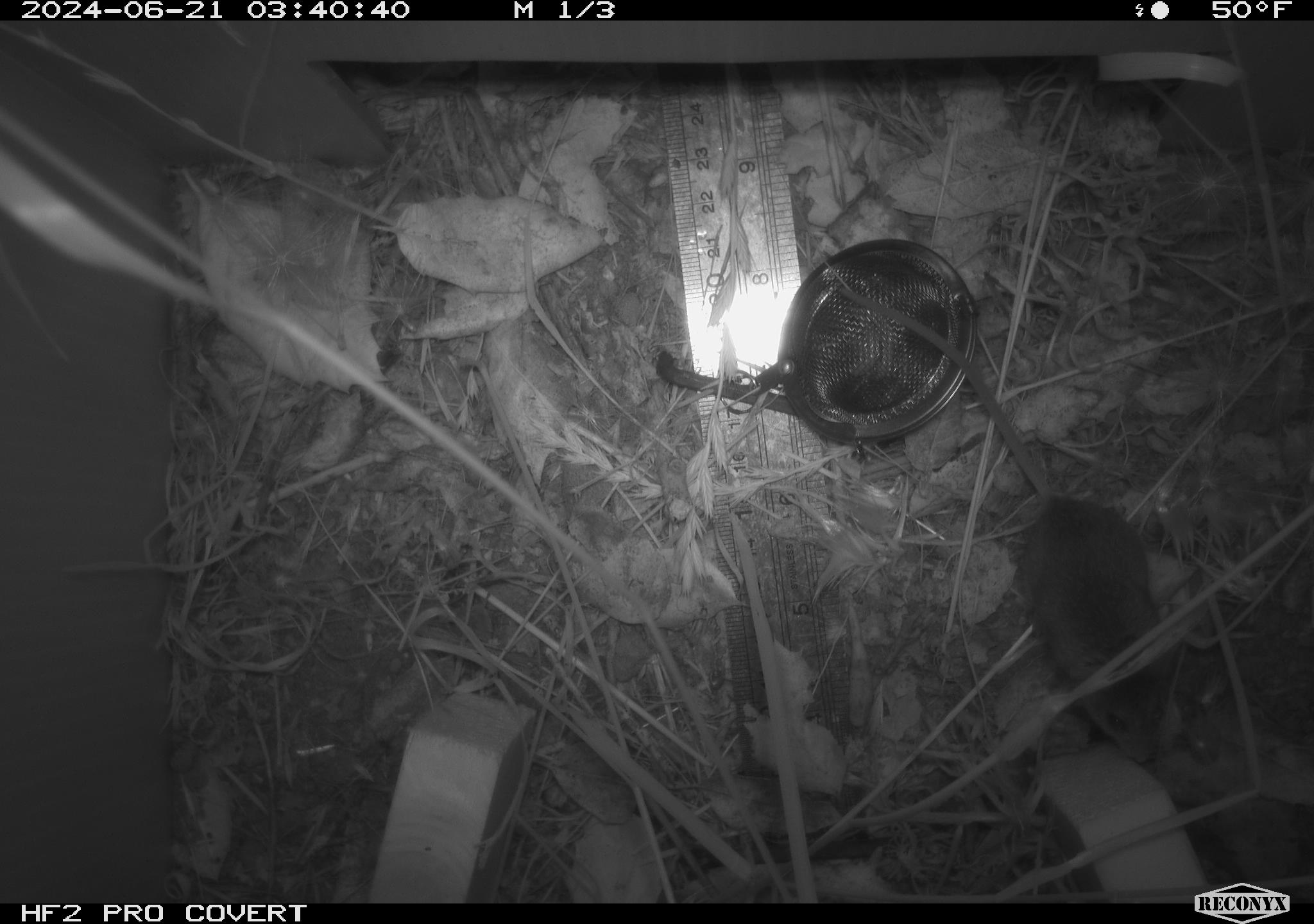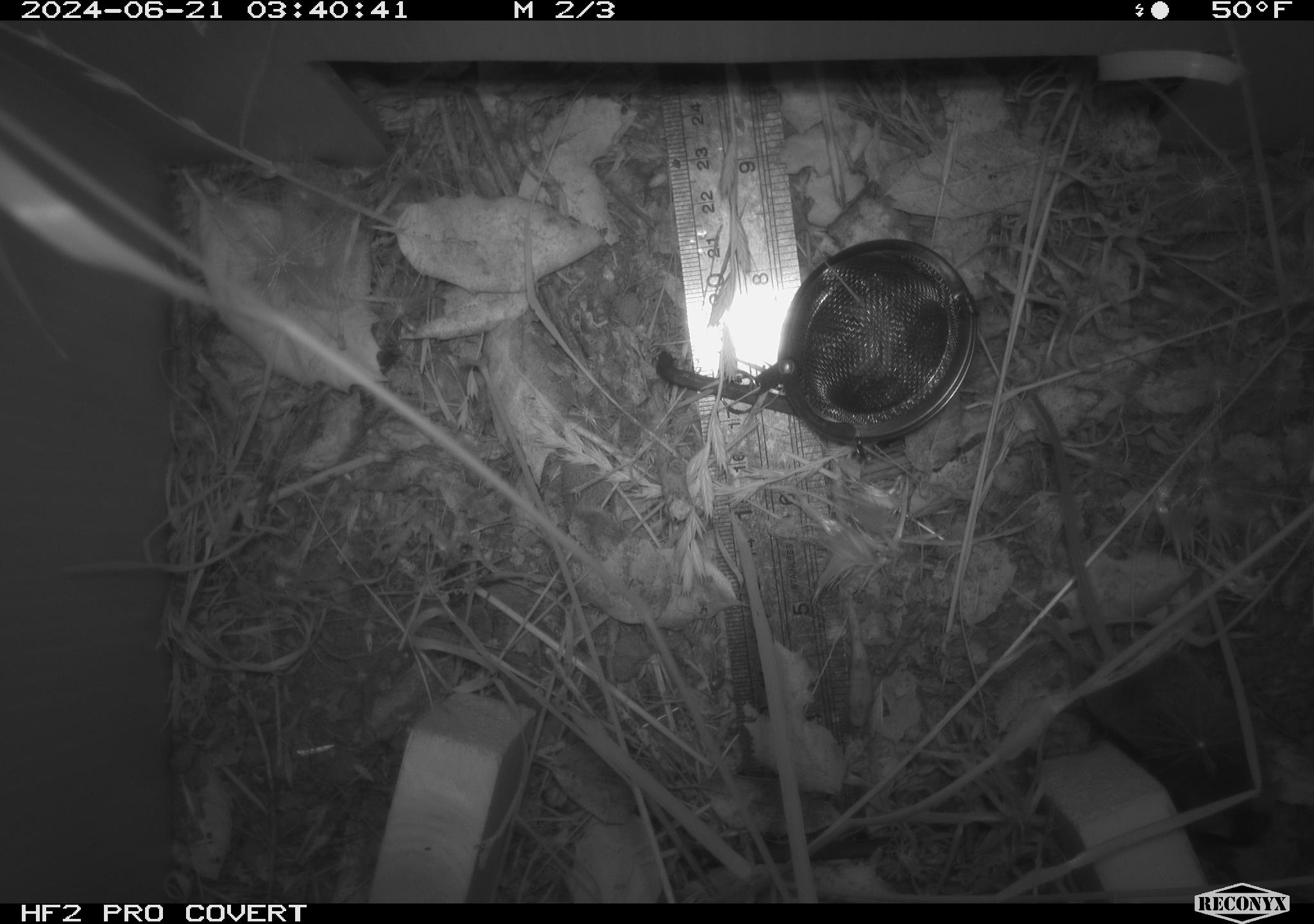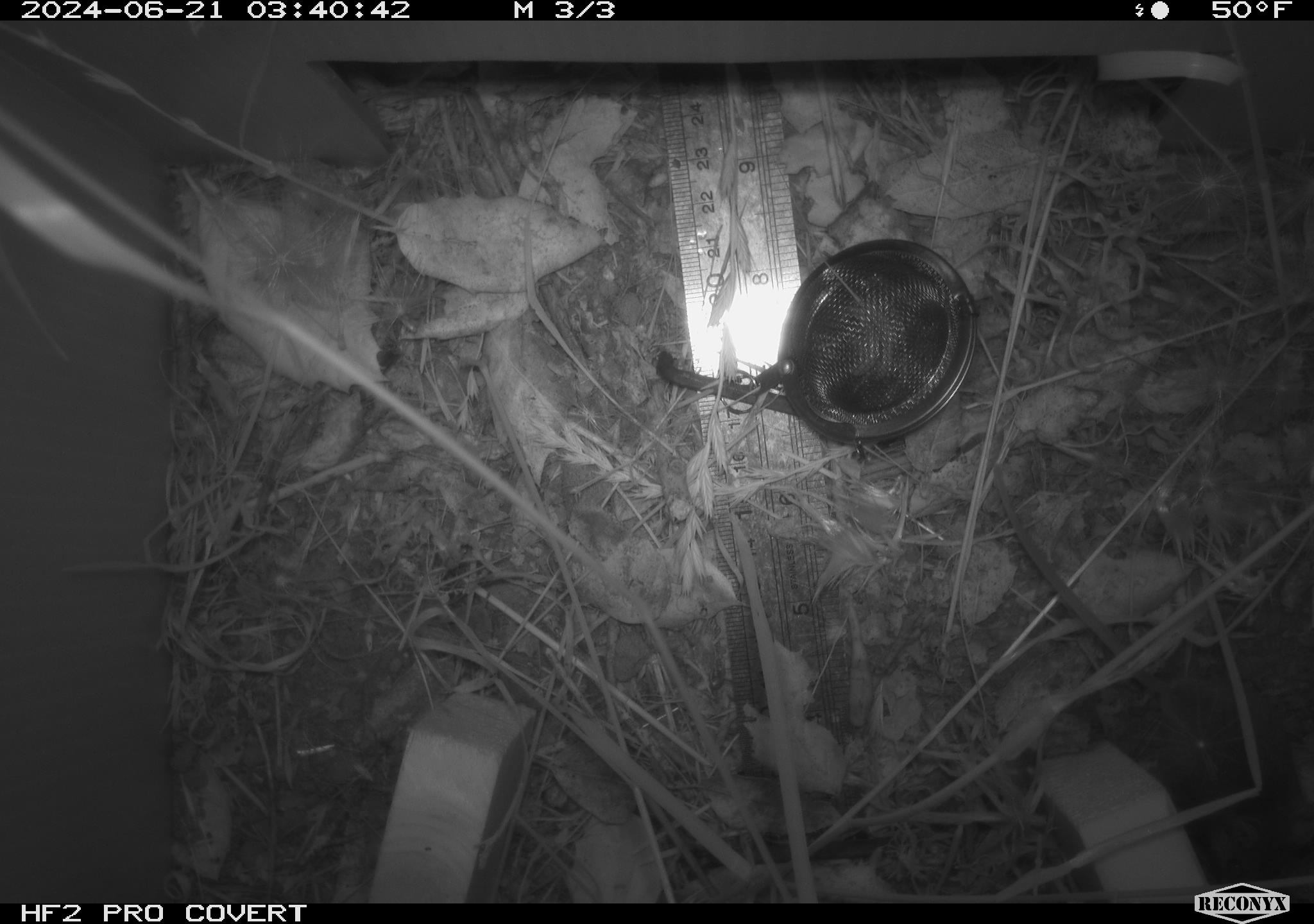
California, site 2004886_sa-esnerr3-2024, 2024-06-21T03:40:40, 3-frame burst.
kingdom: Animalia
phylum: Chordata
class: Mammalia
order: Rodentia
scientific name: Rodentia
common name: rodent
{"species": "rodent (Rodentia)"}